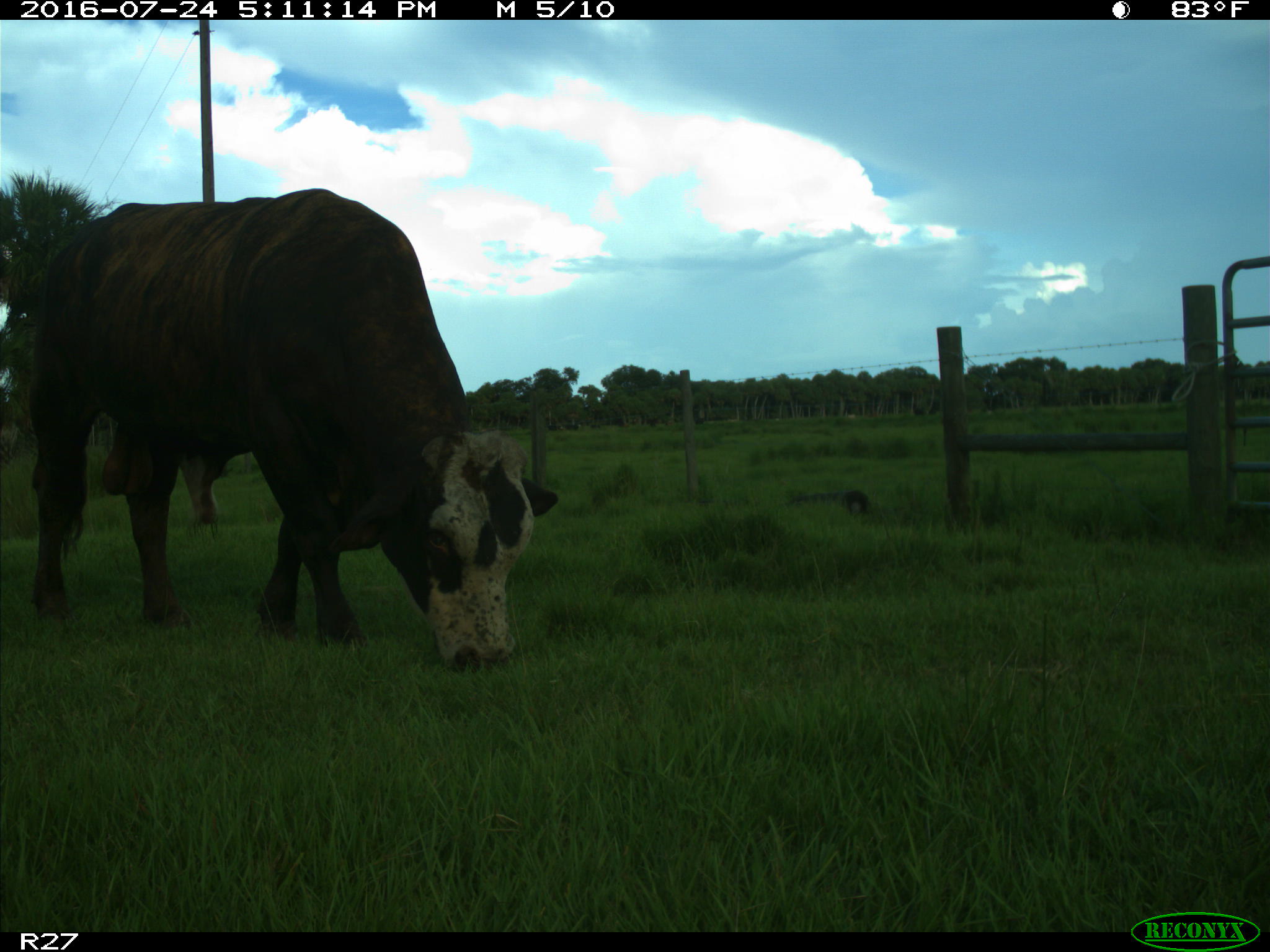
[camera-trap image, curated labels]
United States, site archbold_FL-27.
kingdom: Animalia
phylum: Chordata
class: Mammalia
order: Artiodactyla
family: Bovidae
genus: Bos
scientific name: Bos taurus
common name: domestic cow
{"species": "Bos taurus (domestic cow)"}